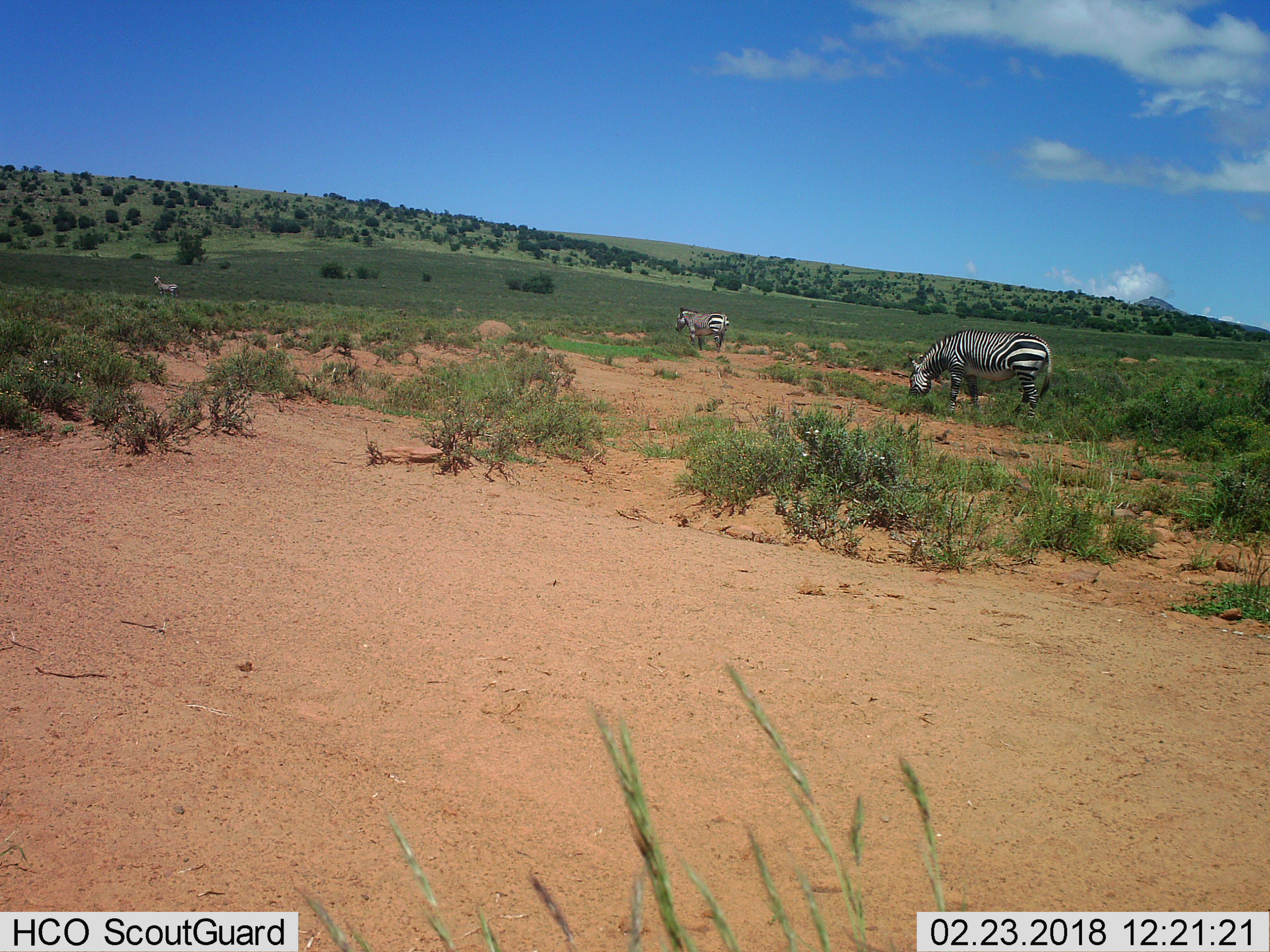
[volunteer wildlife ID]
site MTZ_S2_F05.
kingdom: Animalia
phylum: Chordata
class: Mammalia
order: Perissodactyla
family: Equidae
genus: Equus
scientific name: Equus zebra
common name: mountain zebra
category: zebramountain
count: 3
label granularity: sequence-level